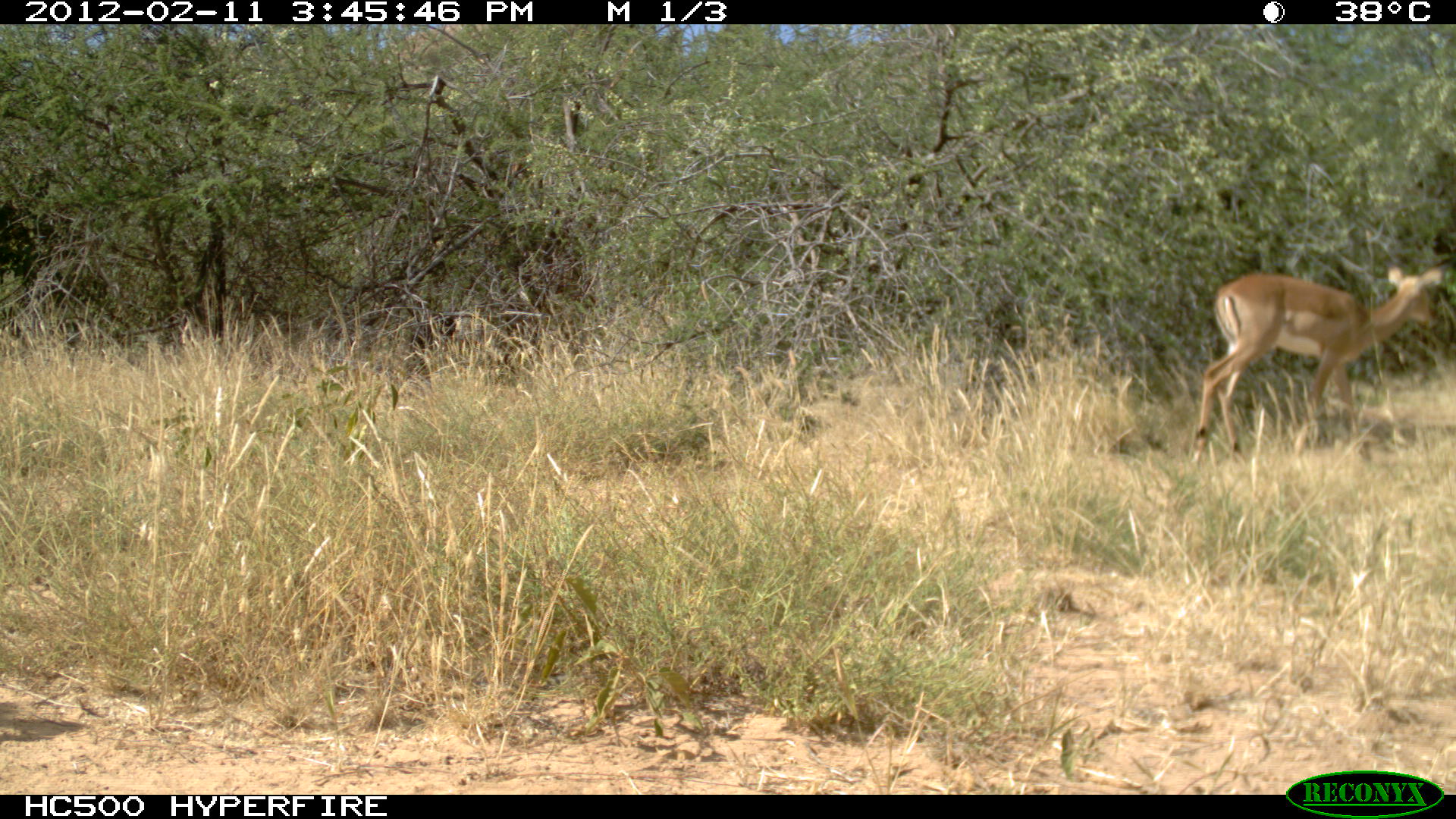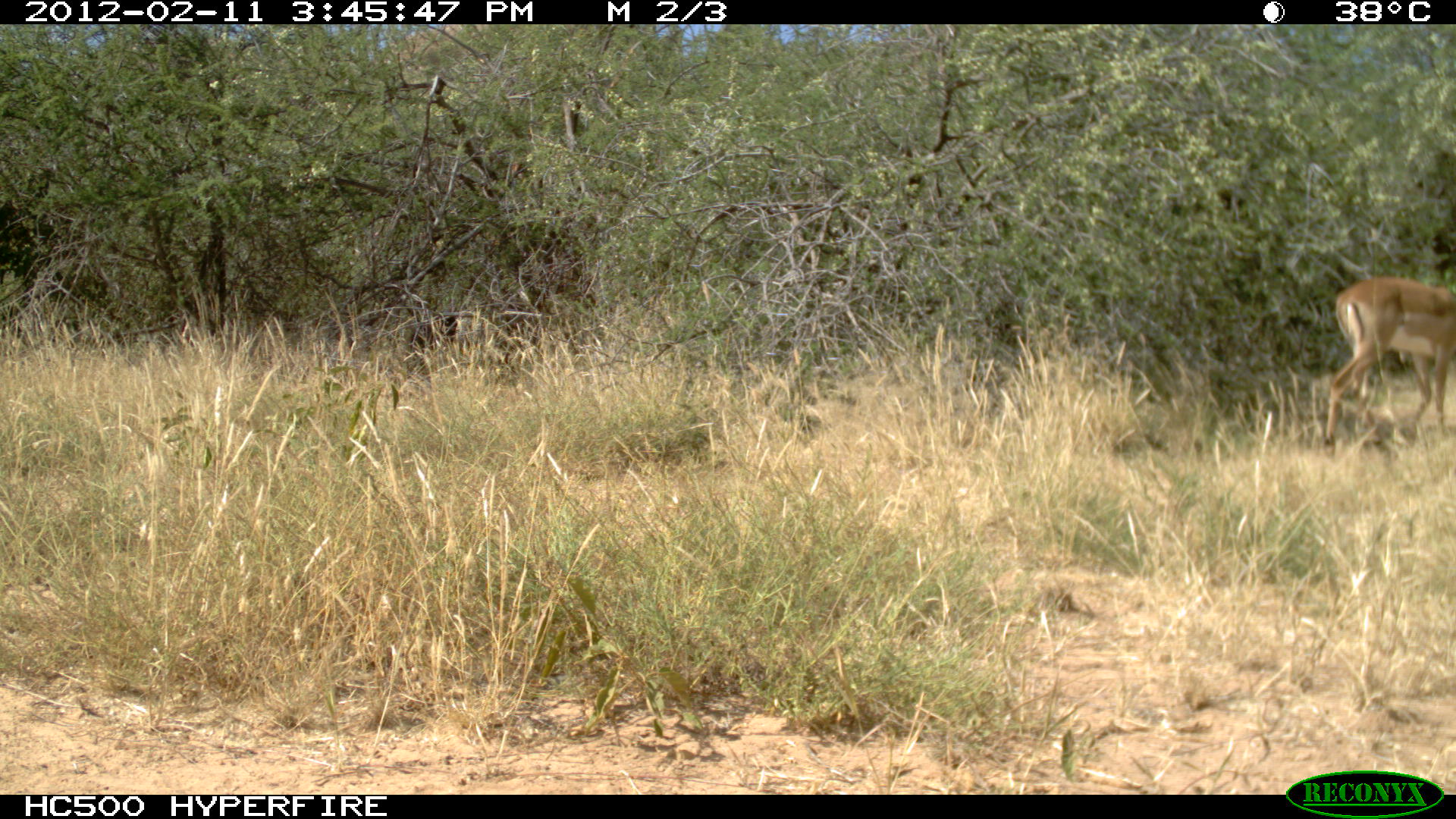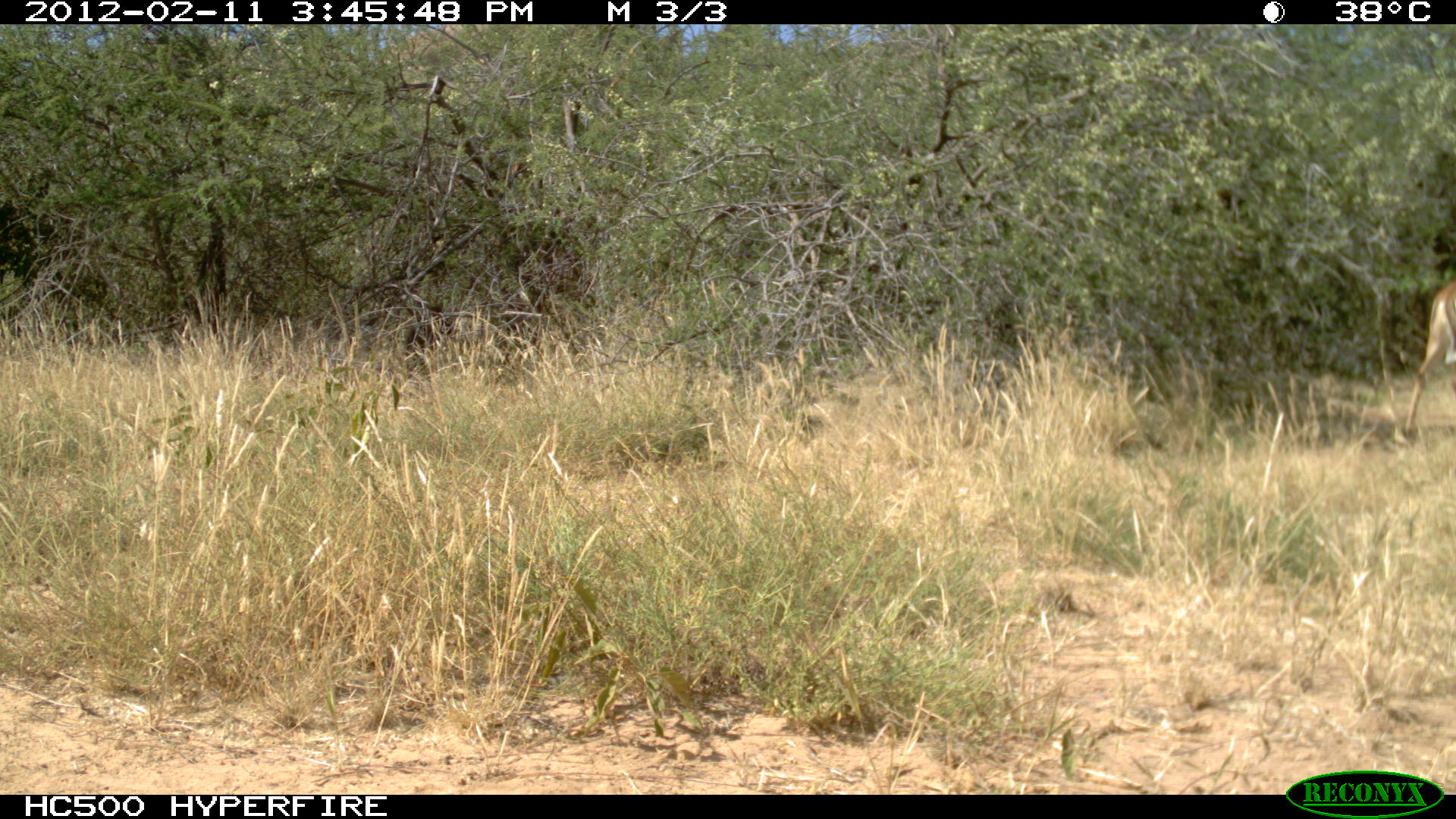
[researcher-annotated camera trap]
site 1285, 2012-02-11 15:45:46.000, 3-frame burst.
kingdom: Animalia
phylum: Chordata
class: Mammalia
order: Artiodactyla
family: Bovidae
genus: Aepyceros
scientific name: Aepyceros melampus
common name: impala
Aepyceros melampus (impala), count 1.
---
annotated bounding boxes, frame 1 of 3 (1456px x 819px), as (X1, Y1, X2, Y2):
aepyceros melampus: (1190, 264, 1446, 469)